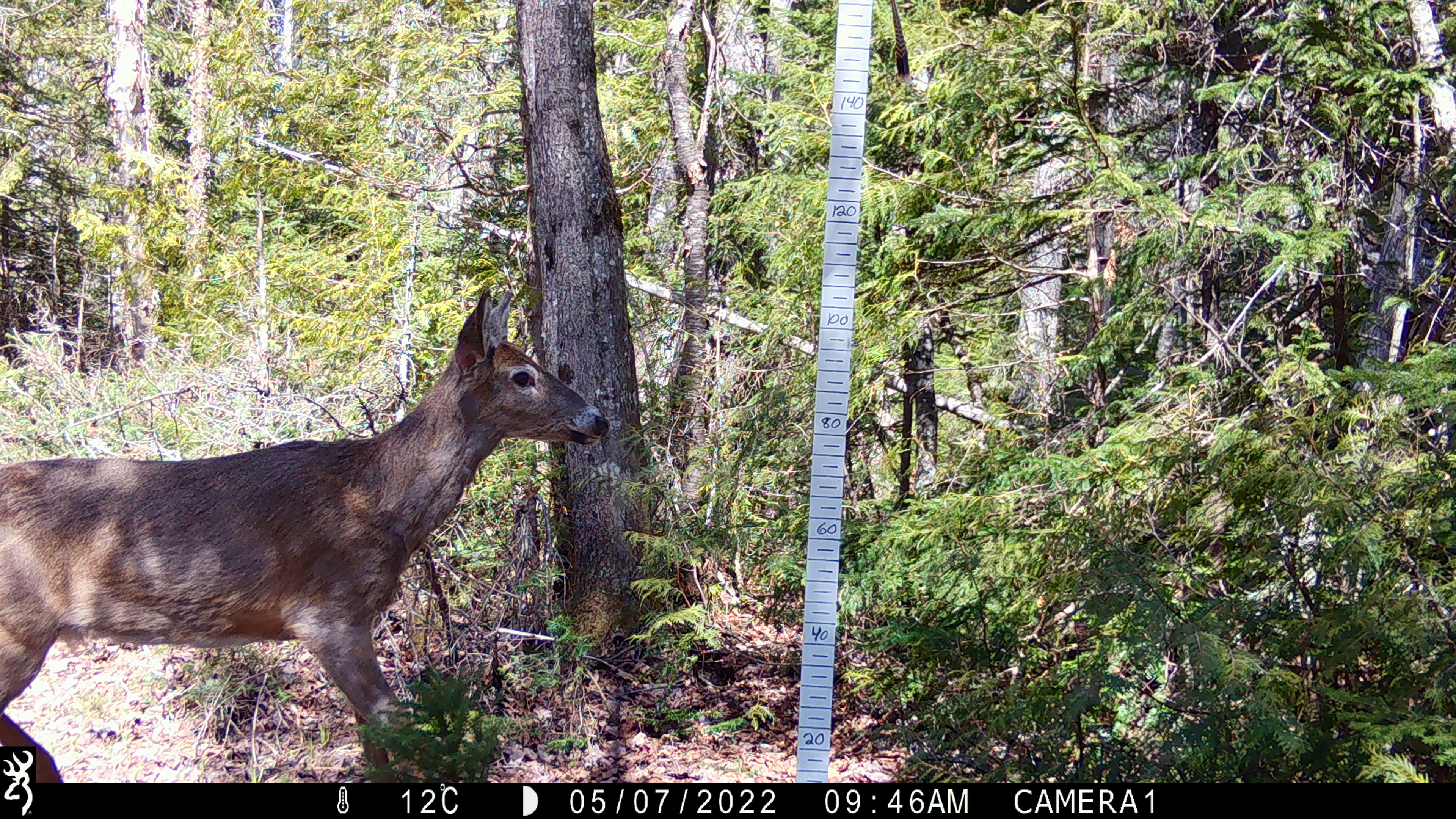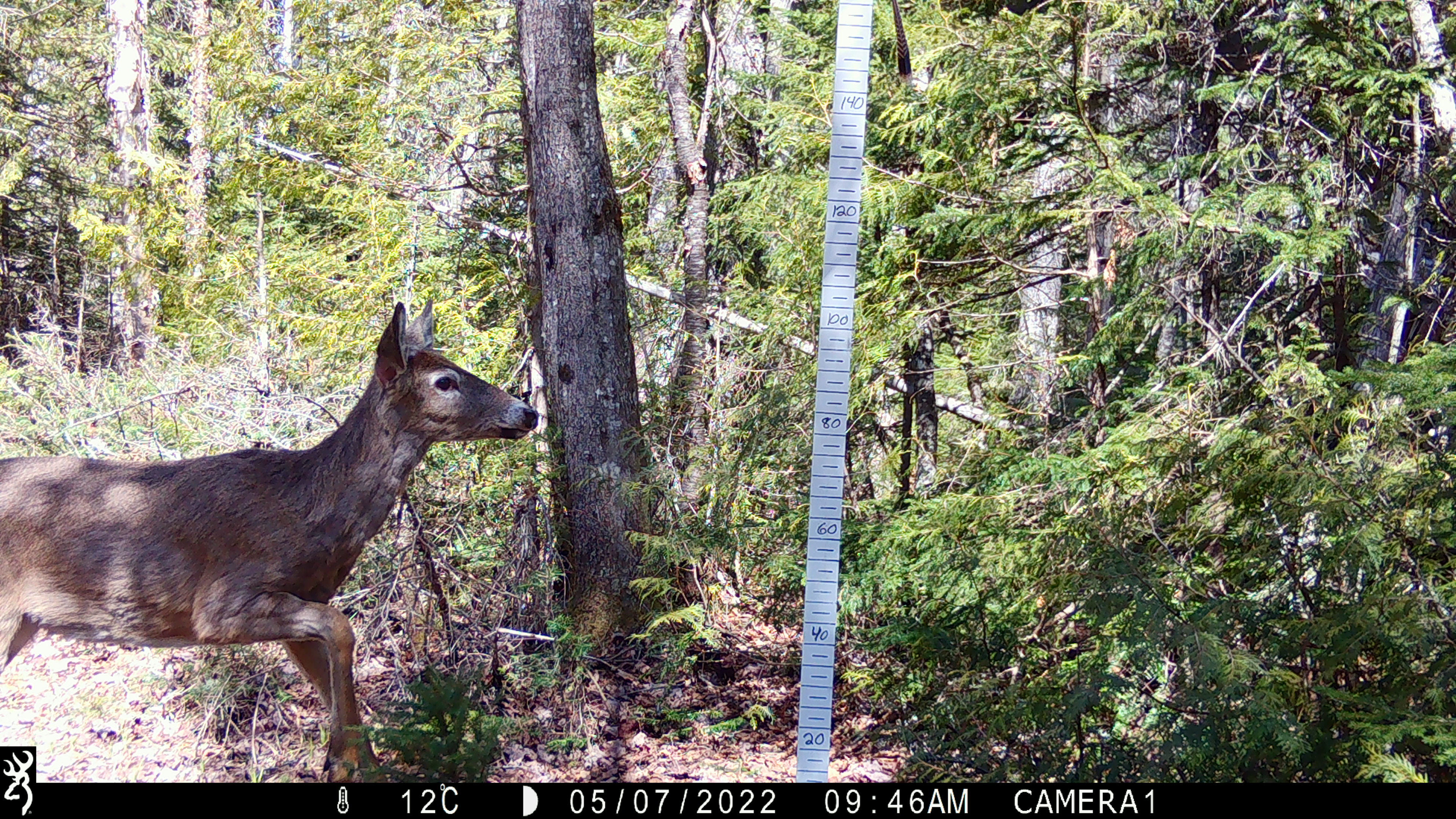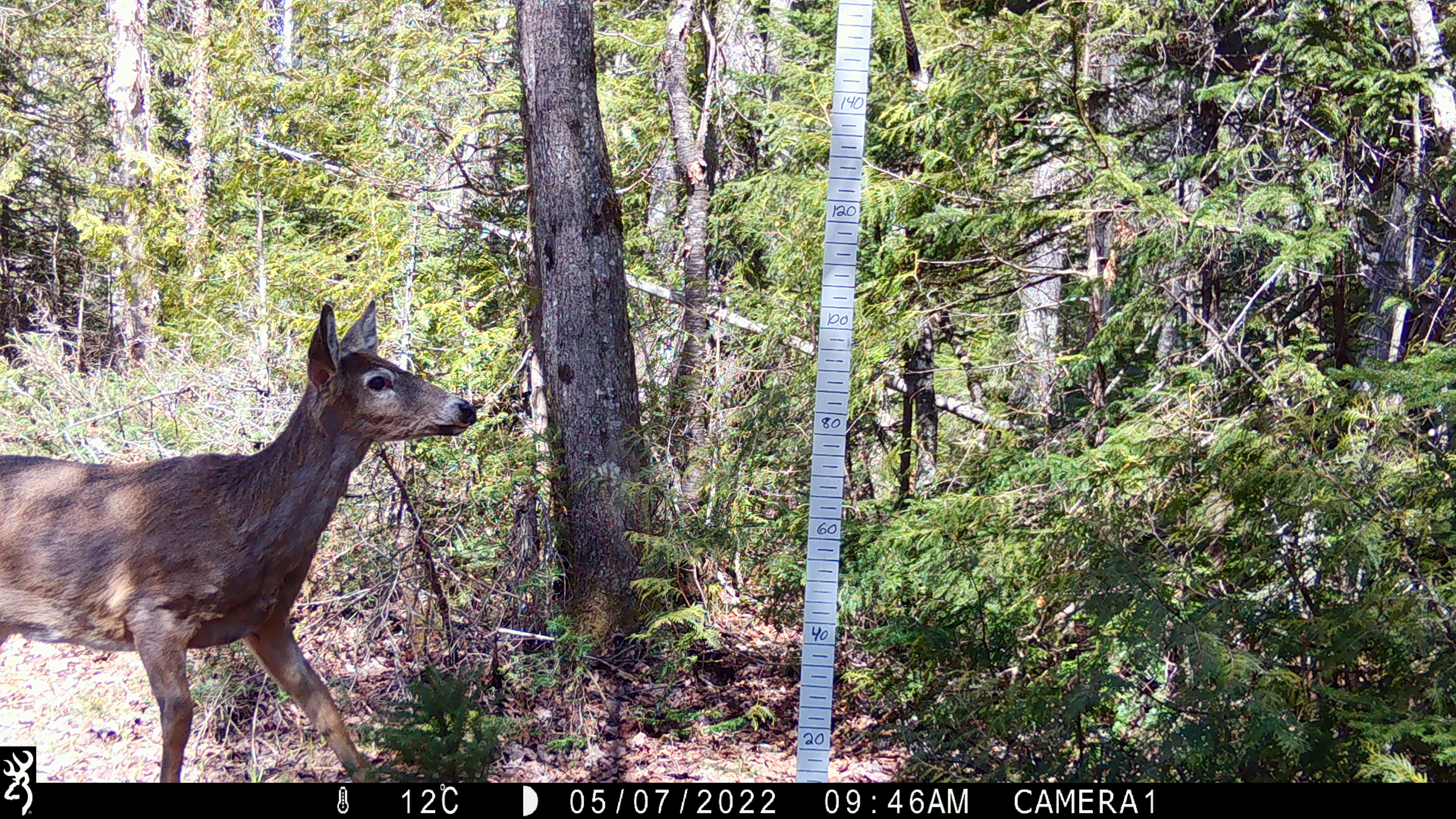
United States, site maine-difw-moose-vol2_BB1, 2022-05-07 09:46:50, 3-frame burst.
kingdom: Animalia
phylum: Chordata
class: Mammalia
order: Artiodactyla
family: Cervidae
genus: Odocoileus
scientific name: Odocoileus virginianus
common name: white-tailed deer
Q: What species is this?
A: White-tailed deer (Odocoileus virginianus).